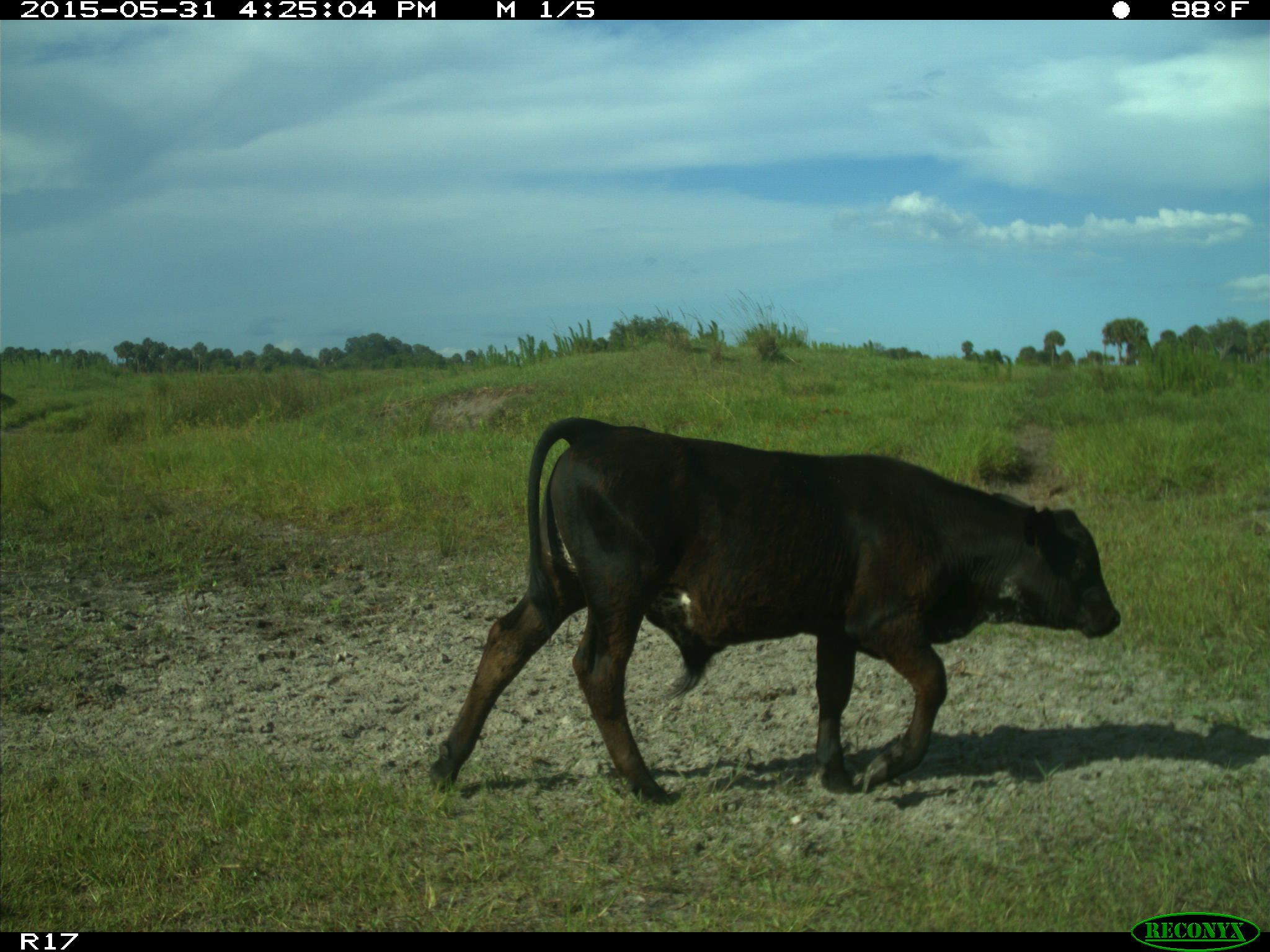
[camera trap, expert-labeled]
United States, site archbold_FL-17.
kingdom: Animalia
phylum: Chordata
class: Mammalia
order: Artiodactyla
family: Bovidae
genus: Bos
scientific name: Bos taurus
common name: domestic cow